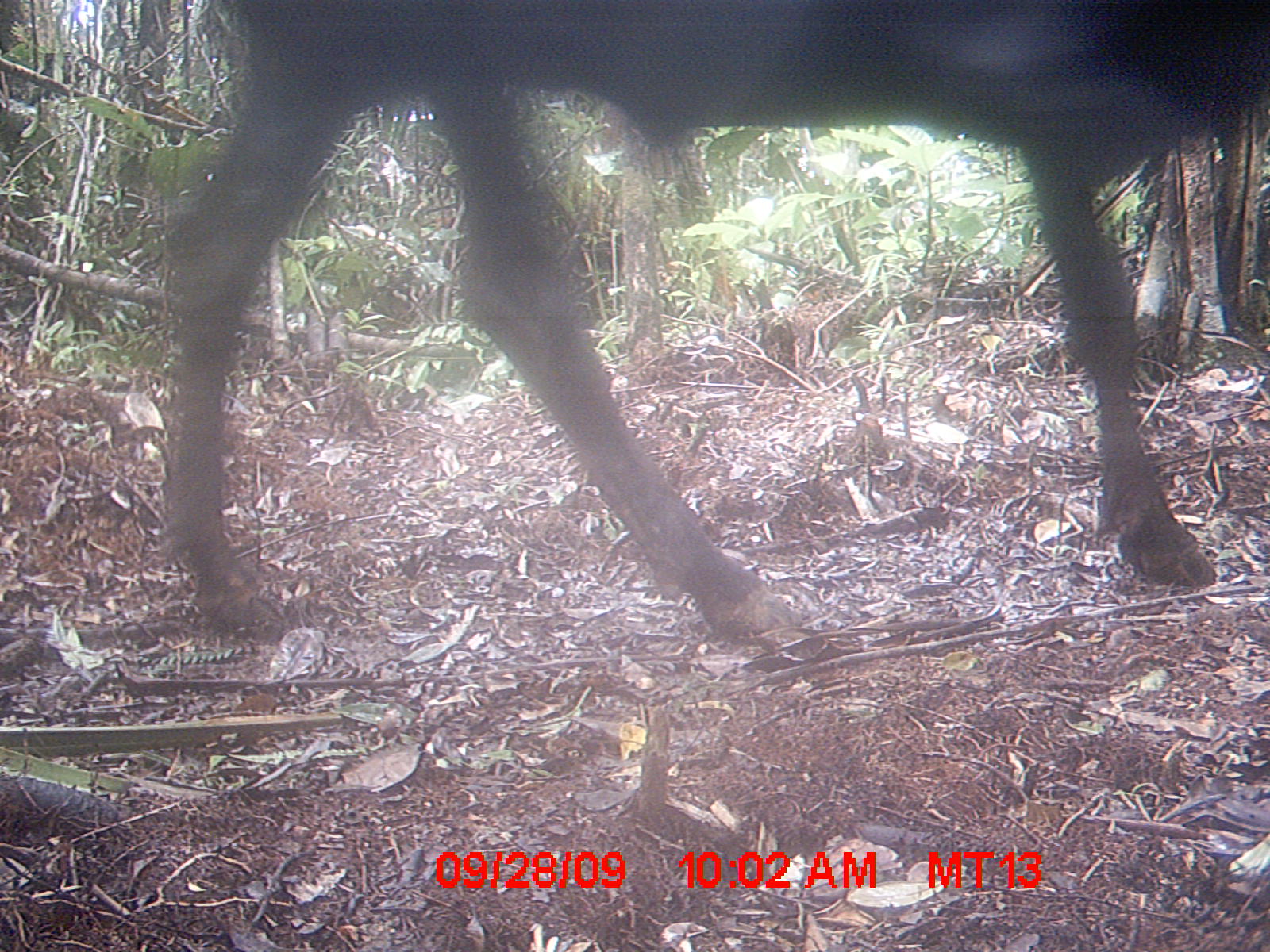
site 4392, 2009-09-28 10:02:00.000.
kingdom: Animalia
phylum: Chordata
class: Mammalia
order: Artiodactyla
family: Bovidae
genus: Bos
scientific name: Bos taurus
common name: domestic cattle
Bos taurus (domestic cattle), count 2.